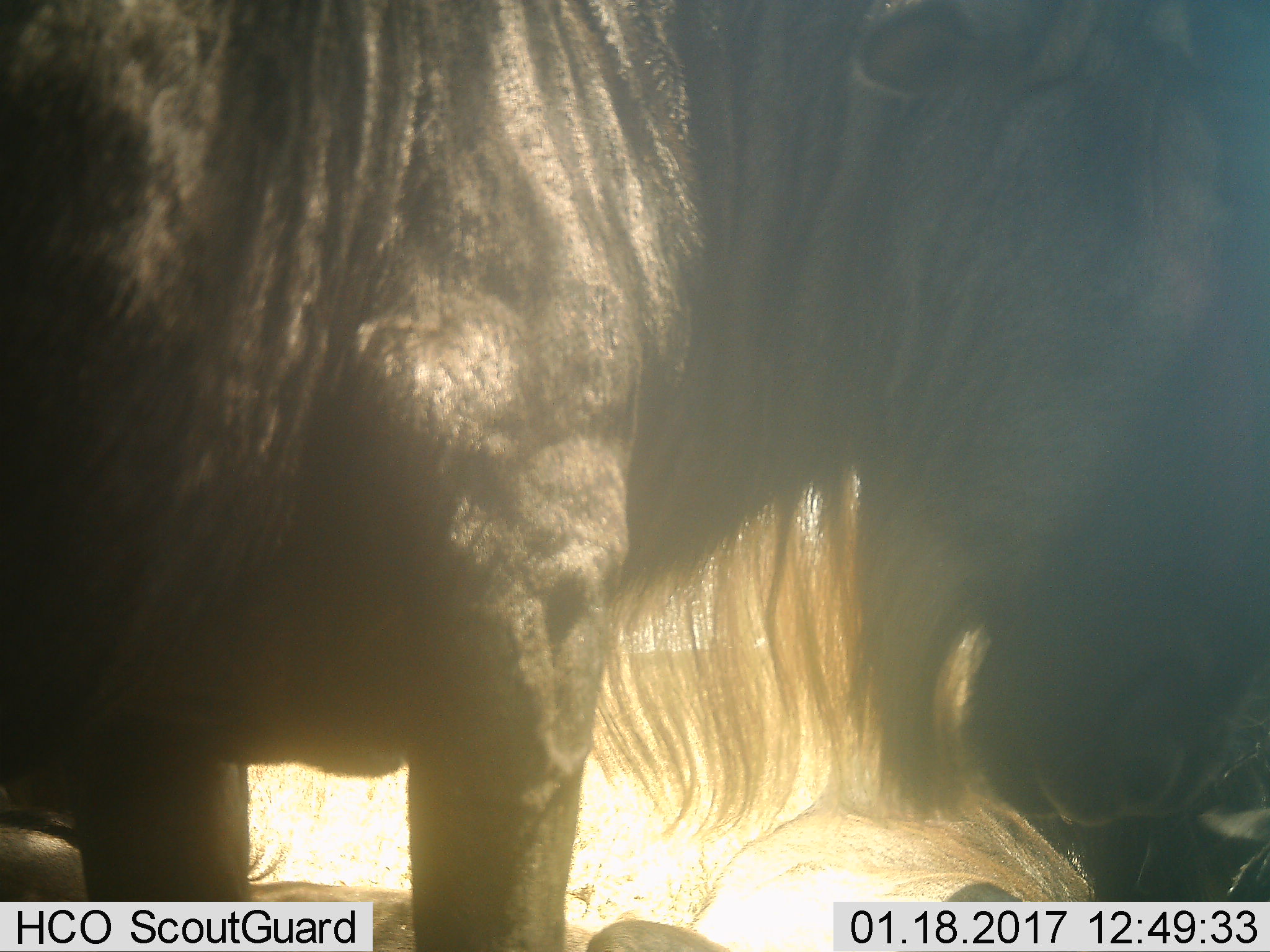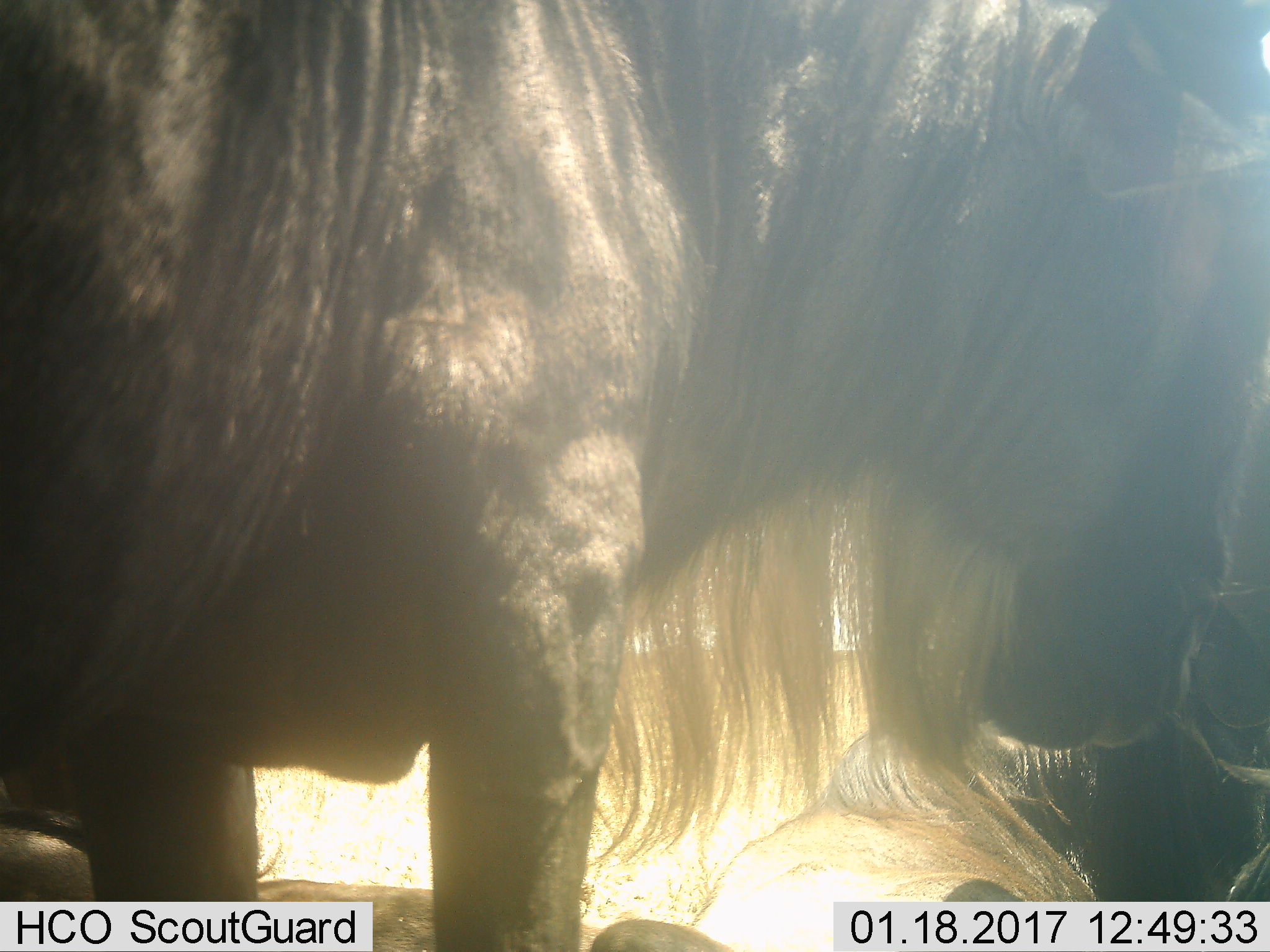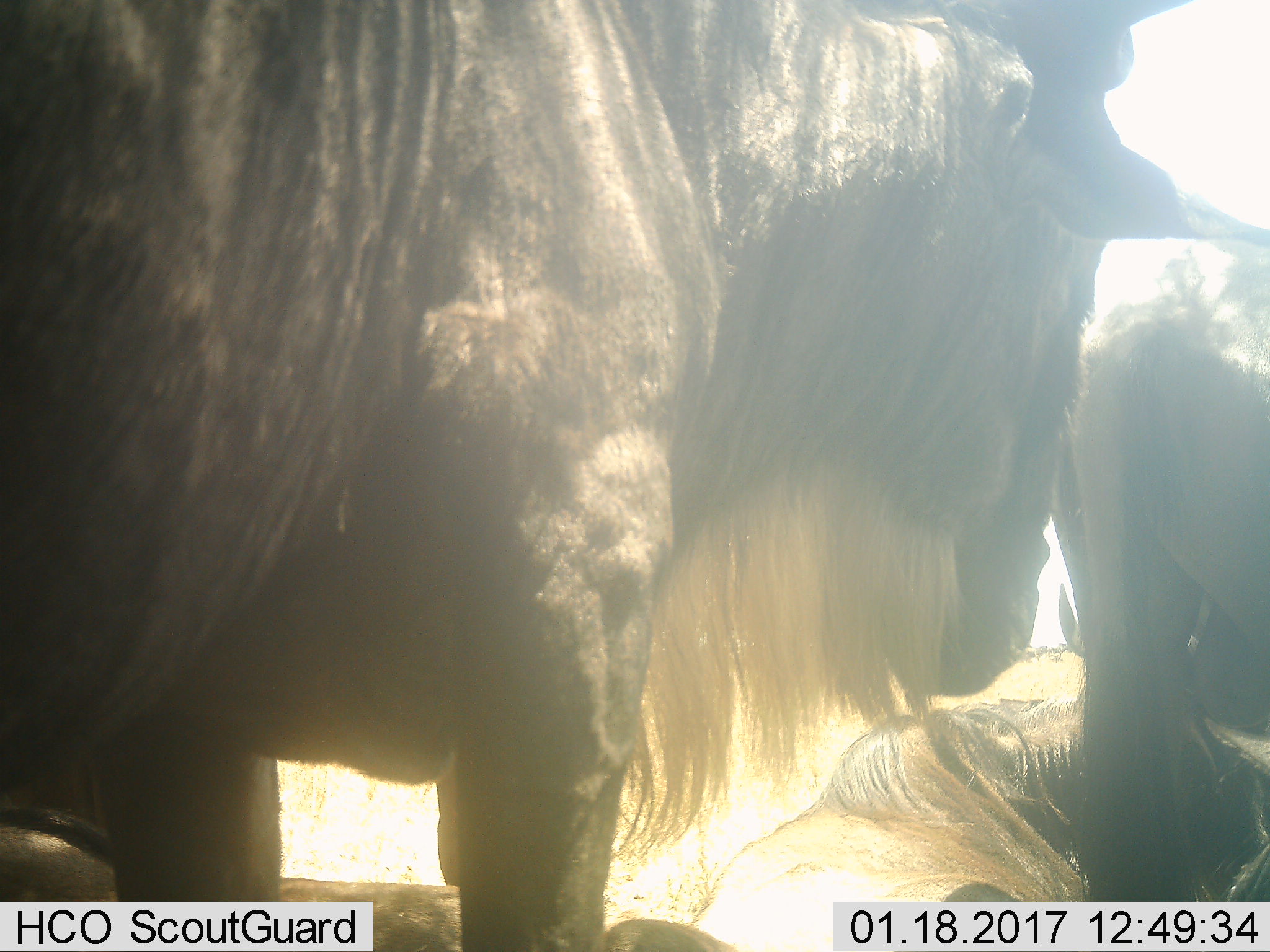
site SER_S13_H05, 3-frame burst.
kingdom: Animalia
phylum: Chordata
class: Mammalia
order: Artiodactyla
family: Bovidae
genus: Connochaetes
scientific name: Connochaetes taurinus taurinus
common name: blue wildebeest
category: wildebeestblue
Wildebeestblue (blue wildebeest) (Connochaetes taurinus taurinus), count 4. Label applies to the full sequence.